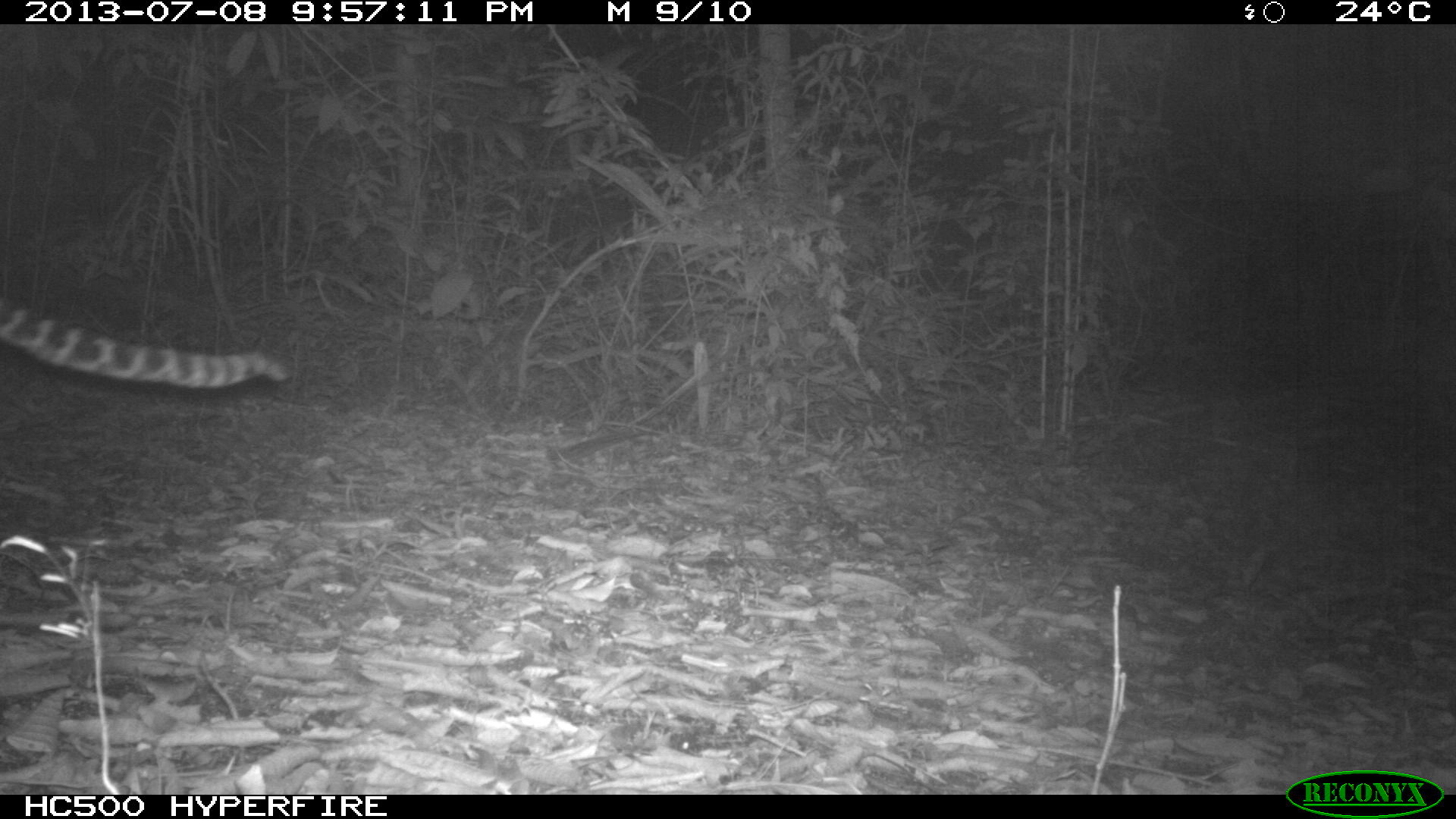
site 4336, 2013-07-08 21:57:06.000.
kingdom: Animalia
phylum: Chordata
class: Mammalia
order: Carnivora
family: Felidae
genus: Leopardus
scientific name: Leopardus pardalis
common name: ocelot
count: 1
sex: female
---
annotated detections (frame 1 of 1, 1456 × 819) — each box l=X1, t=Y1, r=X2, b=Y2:
leopardus pardalis: l=0, t=309, r=289, b=387